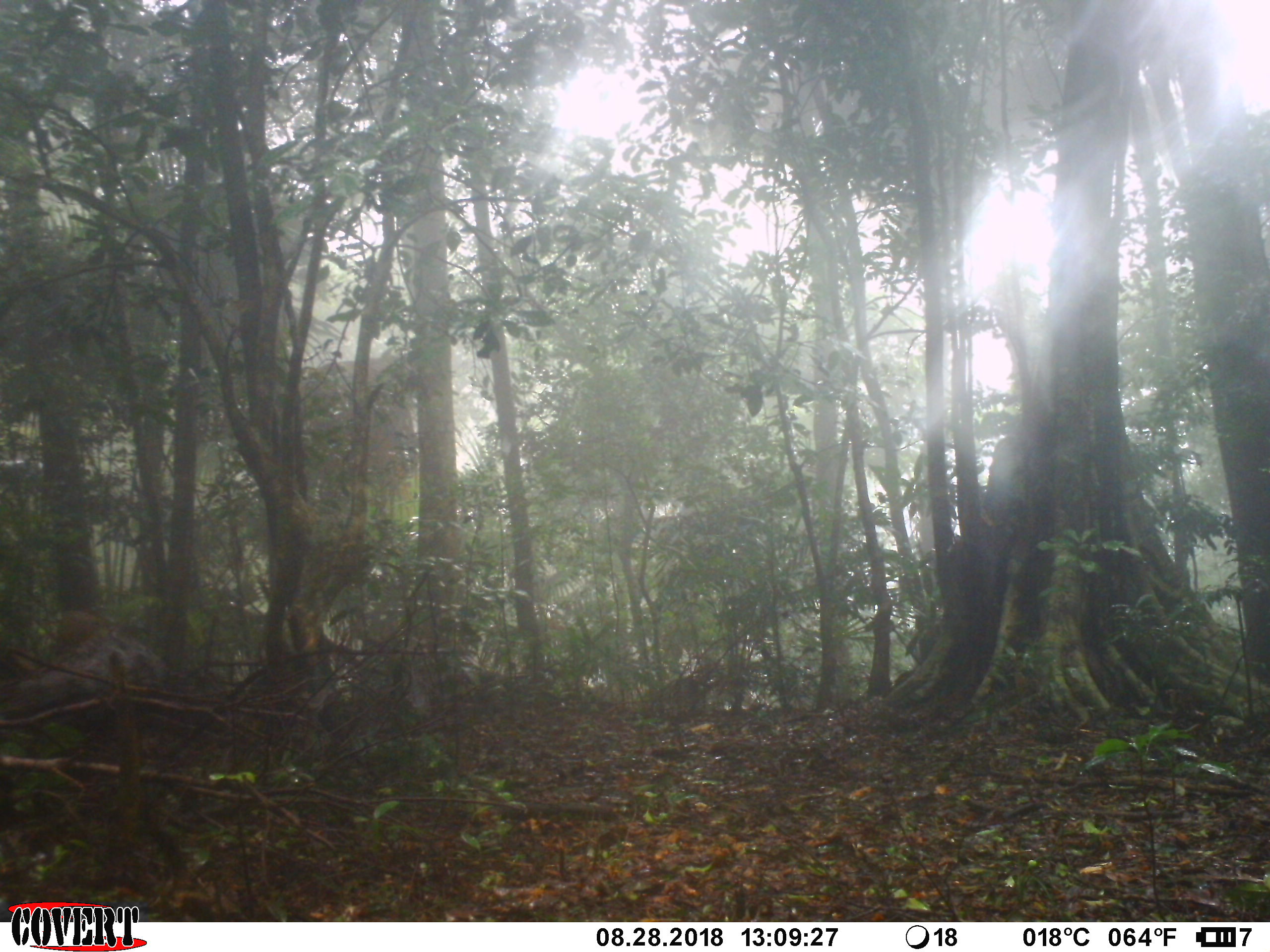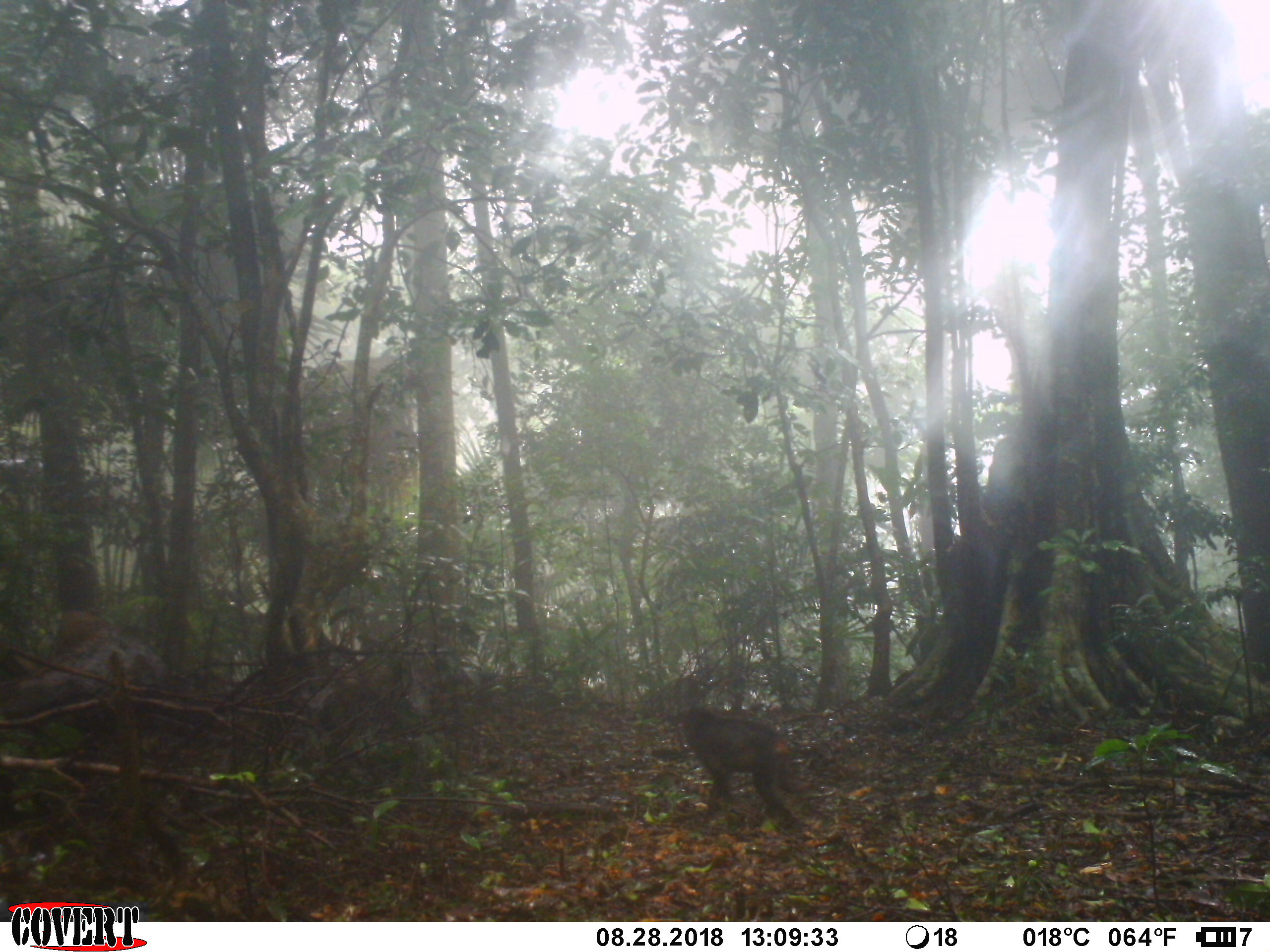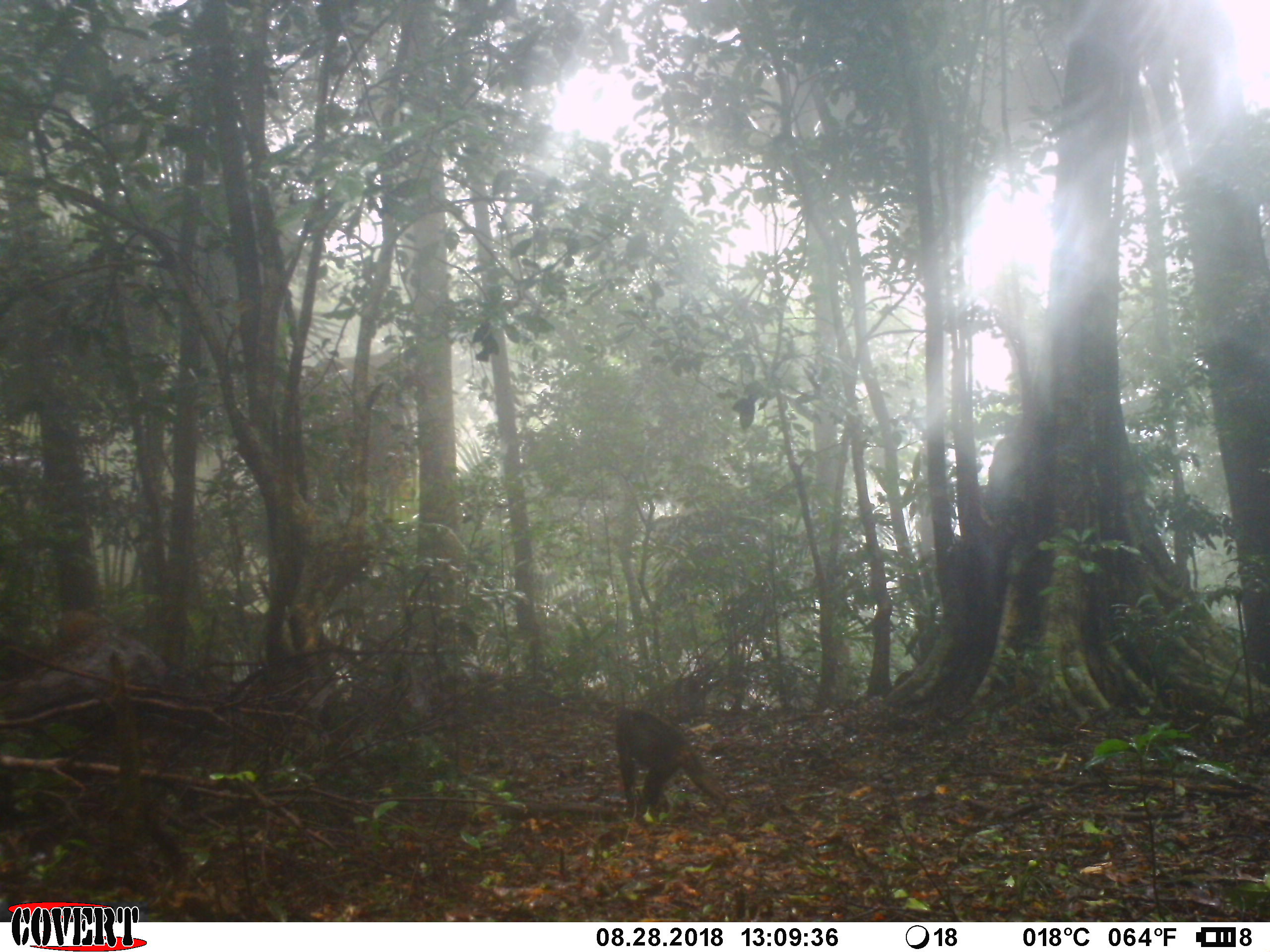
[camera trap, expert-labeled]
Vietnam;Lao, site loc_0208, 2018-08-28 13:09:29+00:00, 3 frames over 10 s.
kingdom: Animalia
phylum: Chordata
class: Mammalia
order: Primates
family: Cercopithecidae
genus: Macaca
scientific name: Macaca arctoides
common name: stump-tailed macaque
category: stump tailed macaque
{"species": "stump tailed macaque (stump-tailed macaque) (Macaca arctoides)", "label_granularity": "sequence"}